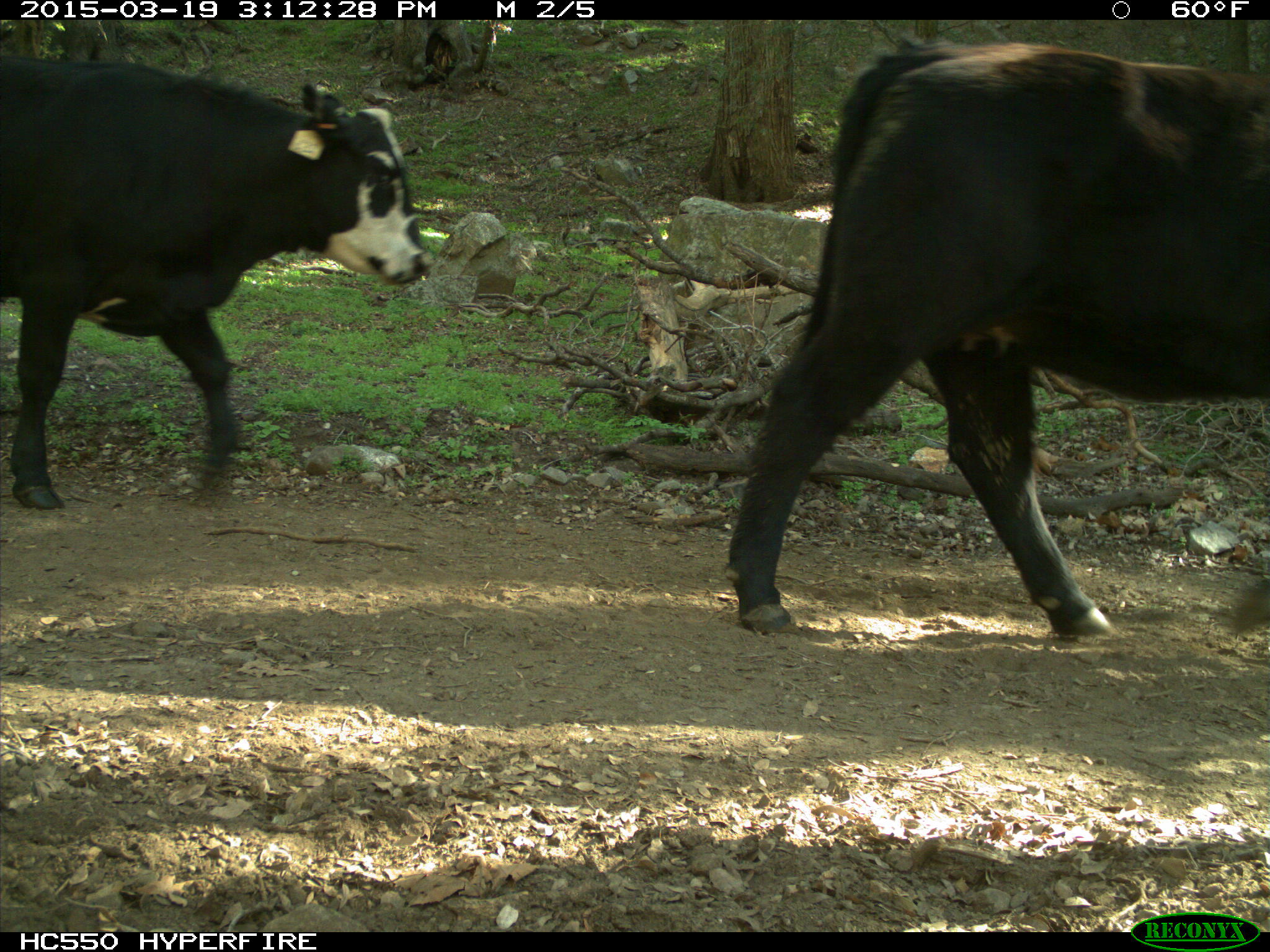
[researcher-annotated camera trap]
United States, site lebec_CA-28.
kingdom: Animalia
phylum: Chordata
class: Mammalia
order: Artiodactyla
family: Bovidae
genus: Bos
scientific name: Bos taurus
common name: domestic cow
Bos taurus (domestic cow).